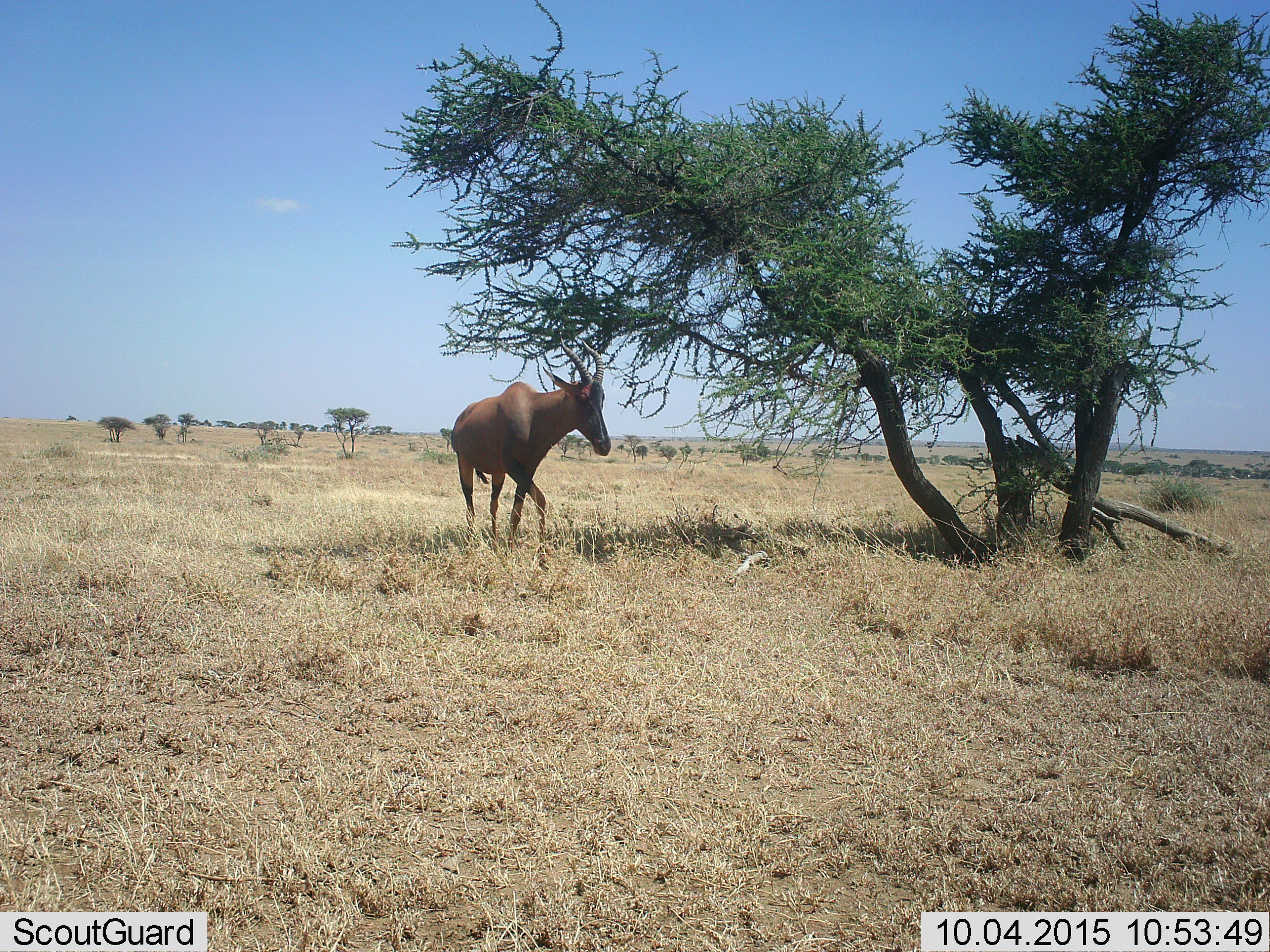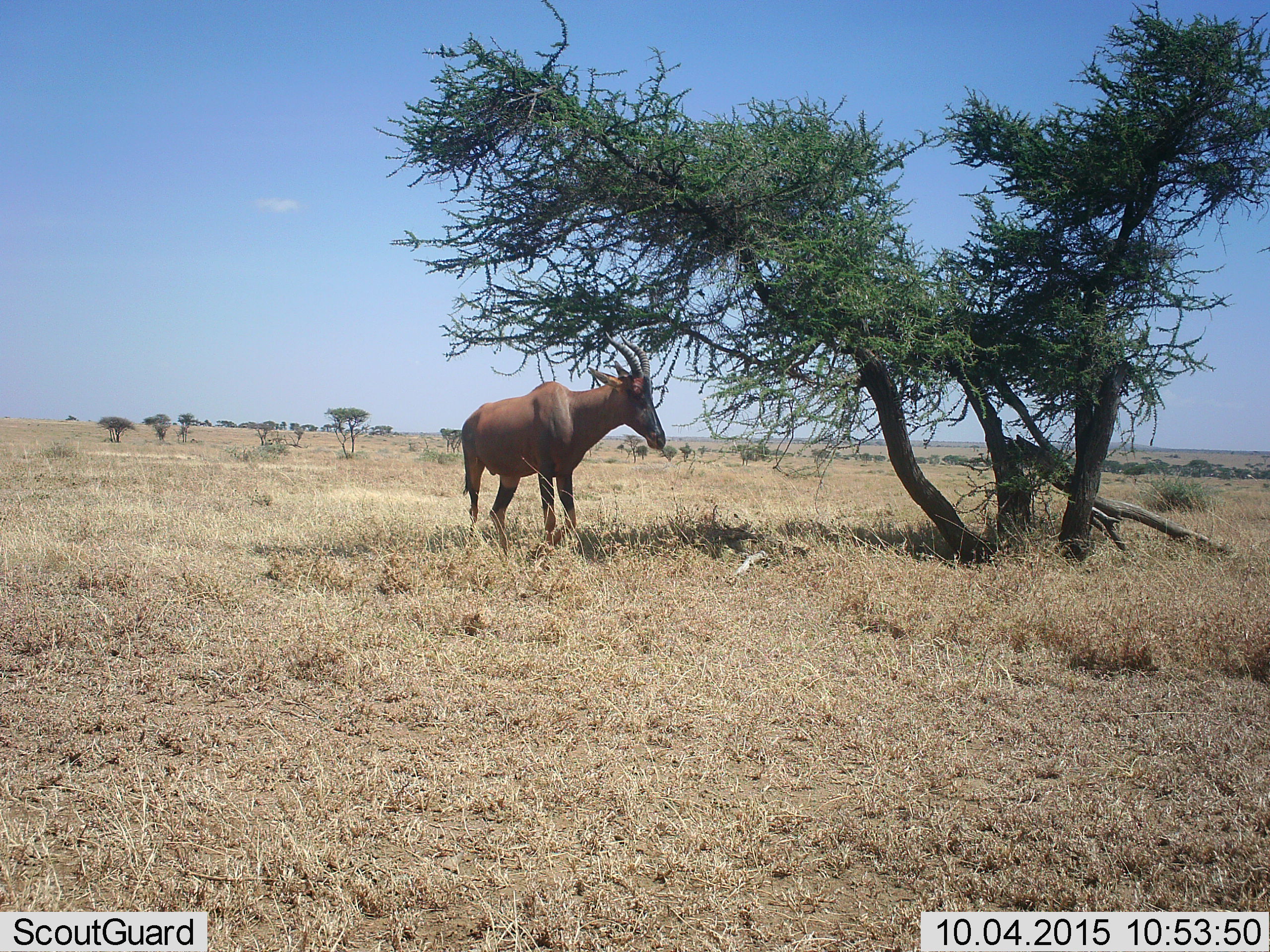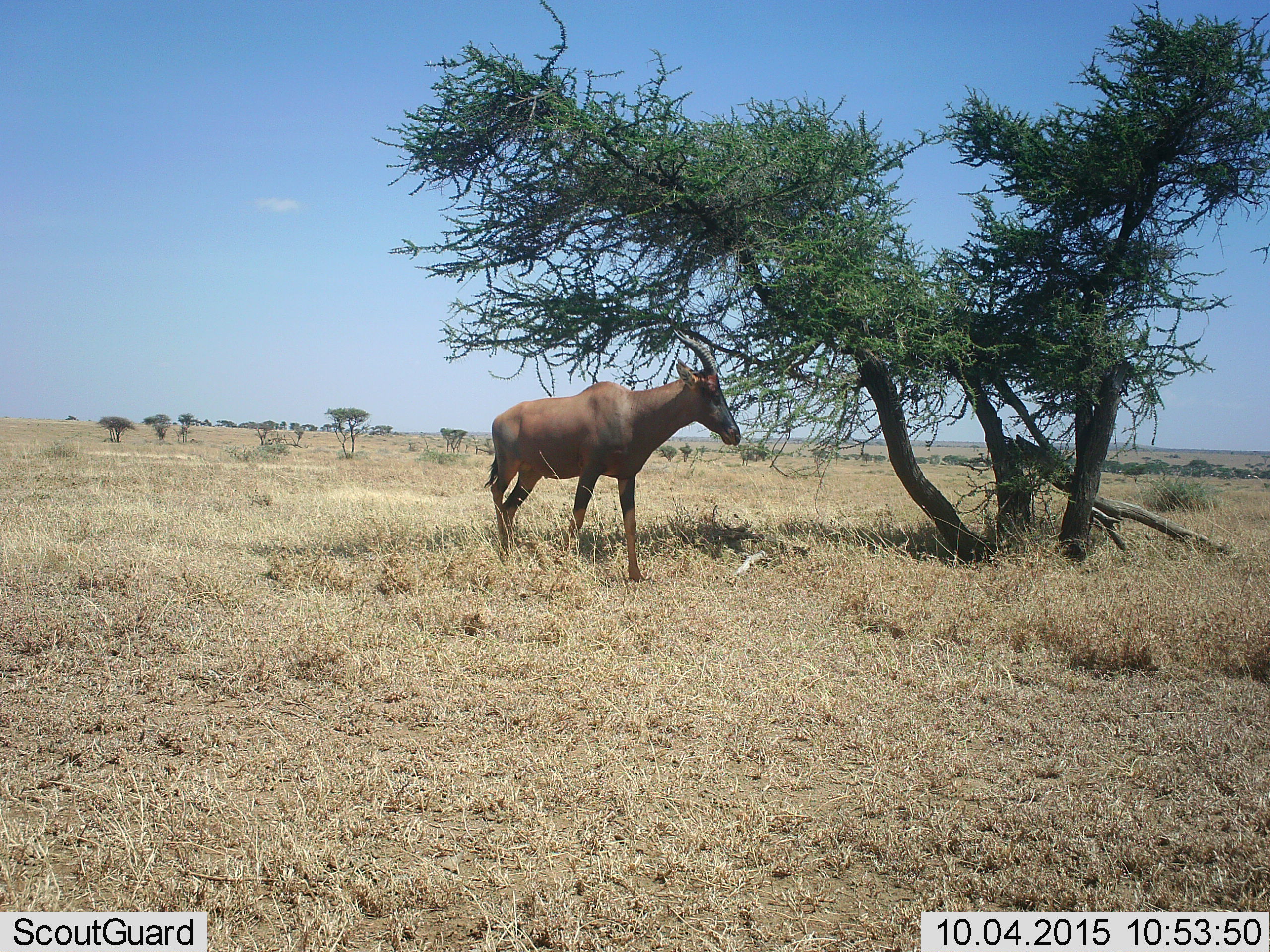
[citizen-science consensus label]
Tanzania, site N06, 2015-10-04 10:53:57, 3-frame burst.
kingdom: Animalia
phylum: Chordata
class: Mammalia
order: Artiodactyla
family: Bovidae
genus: Alcelaphus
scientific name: Alcelaphus buselaphus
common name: hartebeest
Hartebeest (Alcelaphus buselaphus), count 1. Behavior (volunteer vote fractions): standing 60%, resting 0%, moving 60%, interacting 0%. Young present (vote fraction): 0%. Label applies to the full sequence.